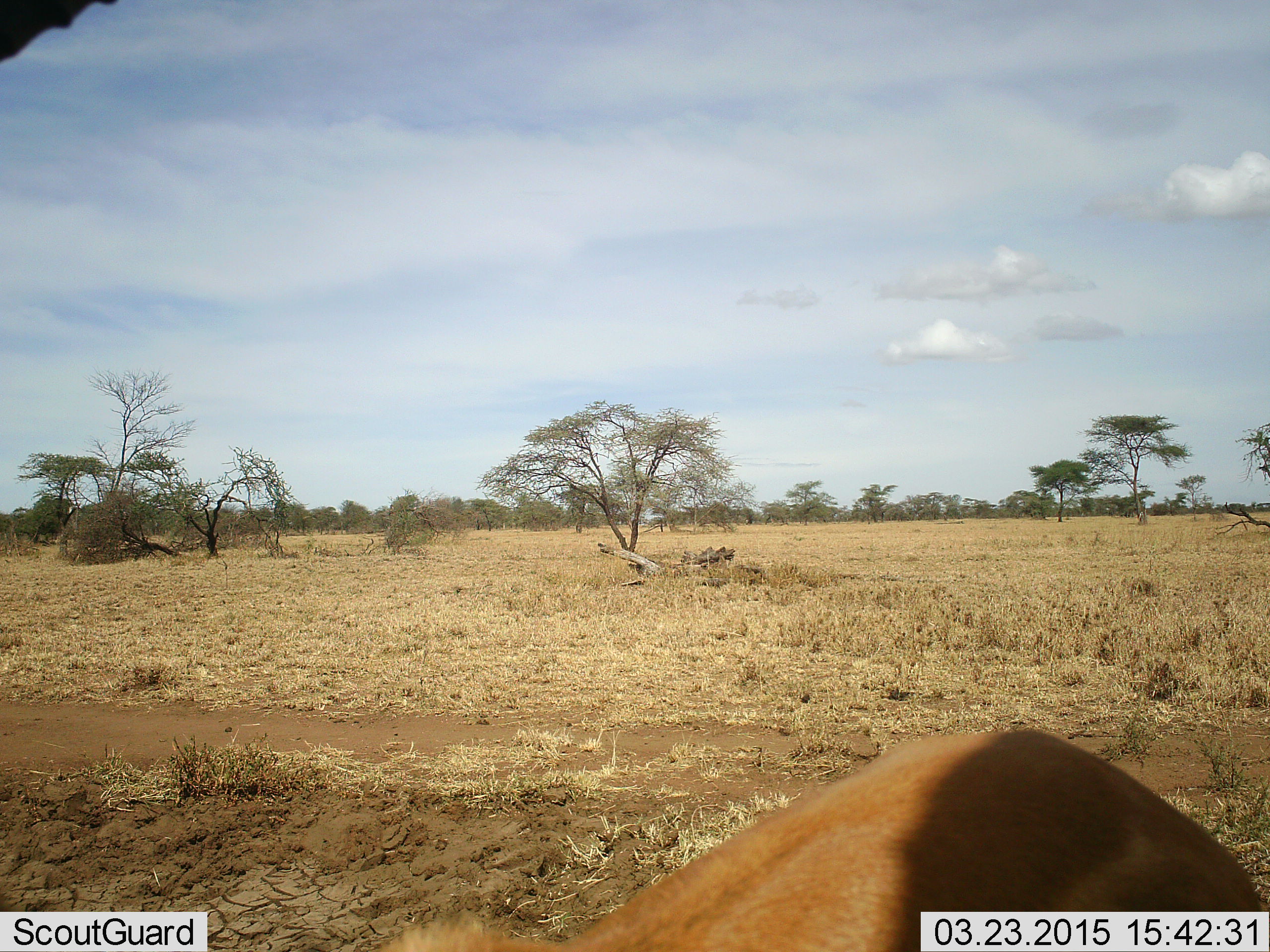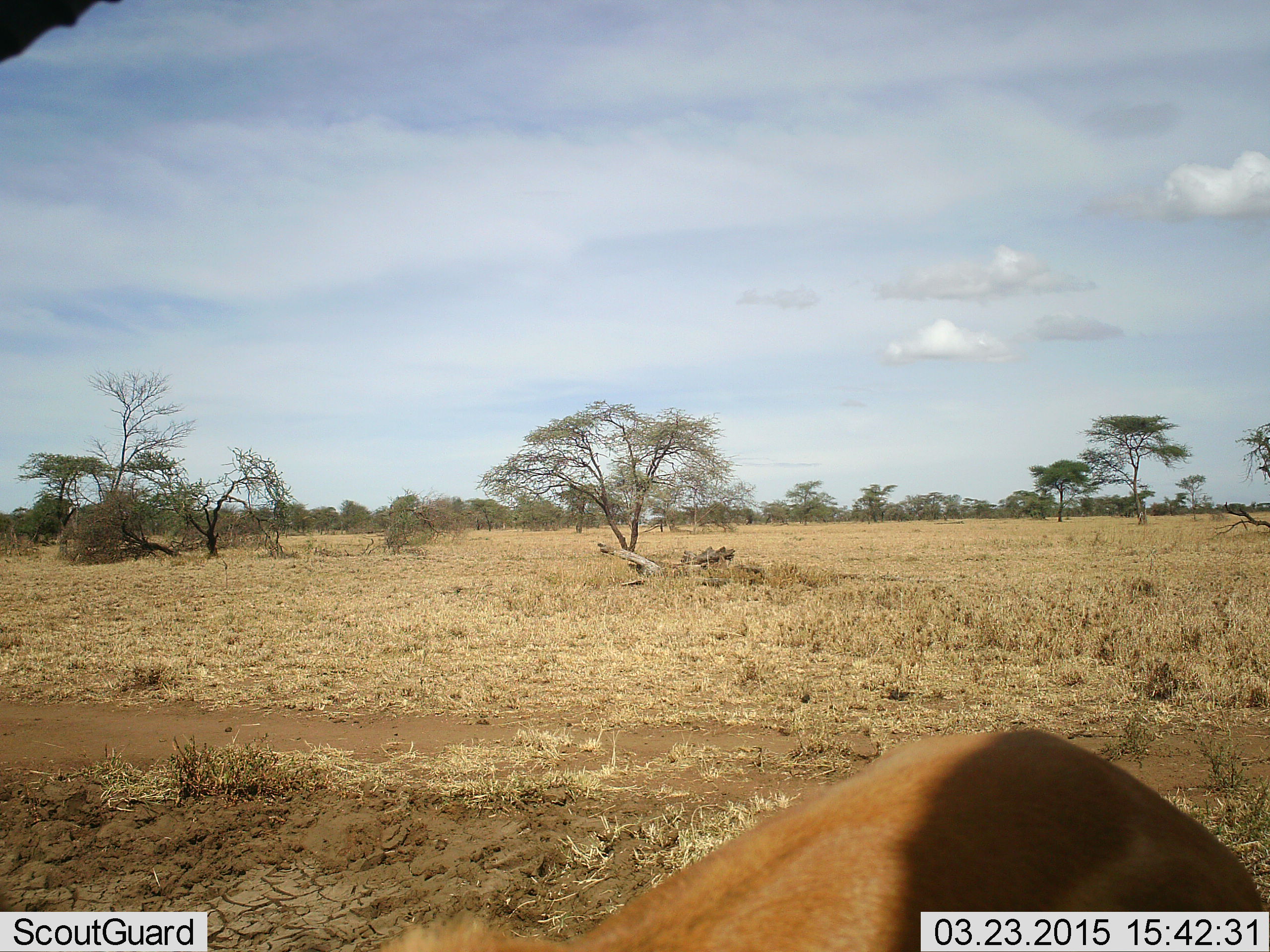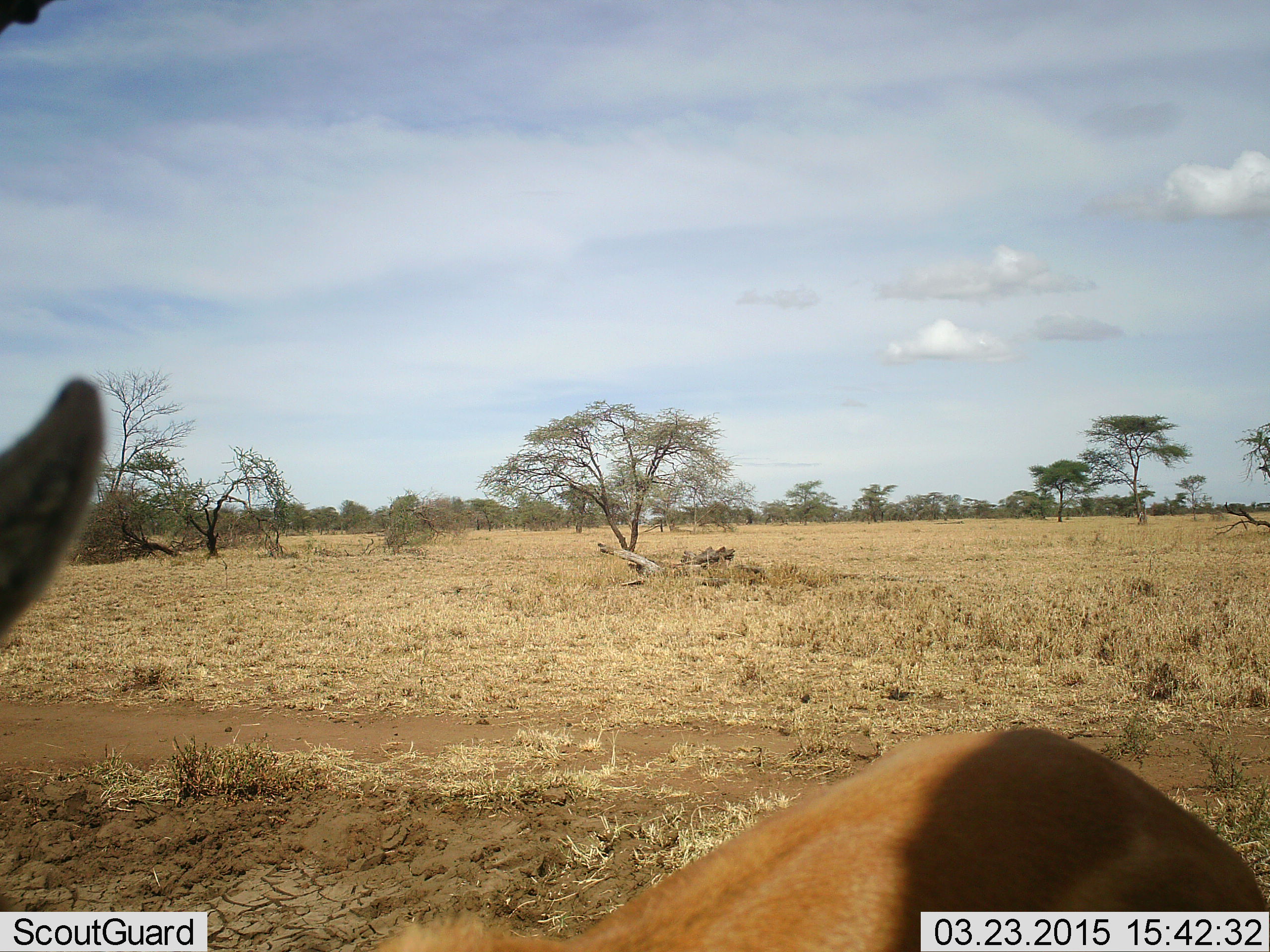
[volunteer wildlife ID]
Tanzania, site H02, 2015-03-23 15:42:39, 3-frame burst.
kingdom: Animalia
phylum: Chordata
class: Mammalia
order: Artiodactyla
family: Bovidae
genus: Eudorcas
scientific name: Eudorcas thomsonii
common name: thomson's gazelle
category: gazellethomsons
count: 1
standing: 100%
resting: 0%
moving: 0%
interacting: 0%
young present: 0%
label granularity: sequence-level